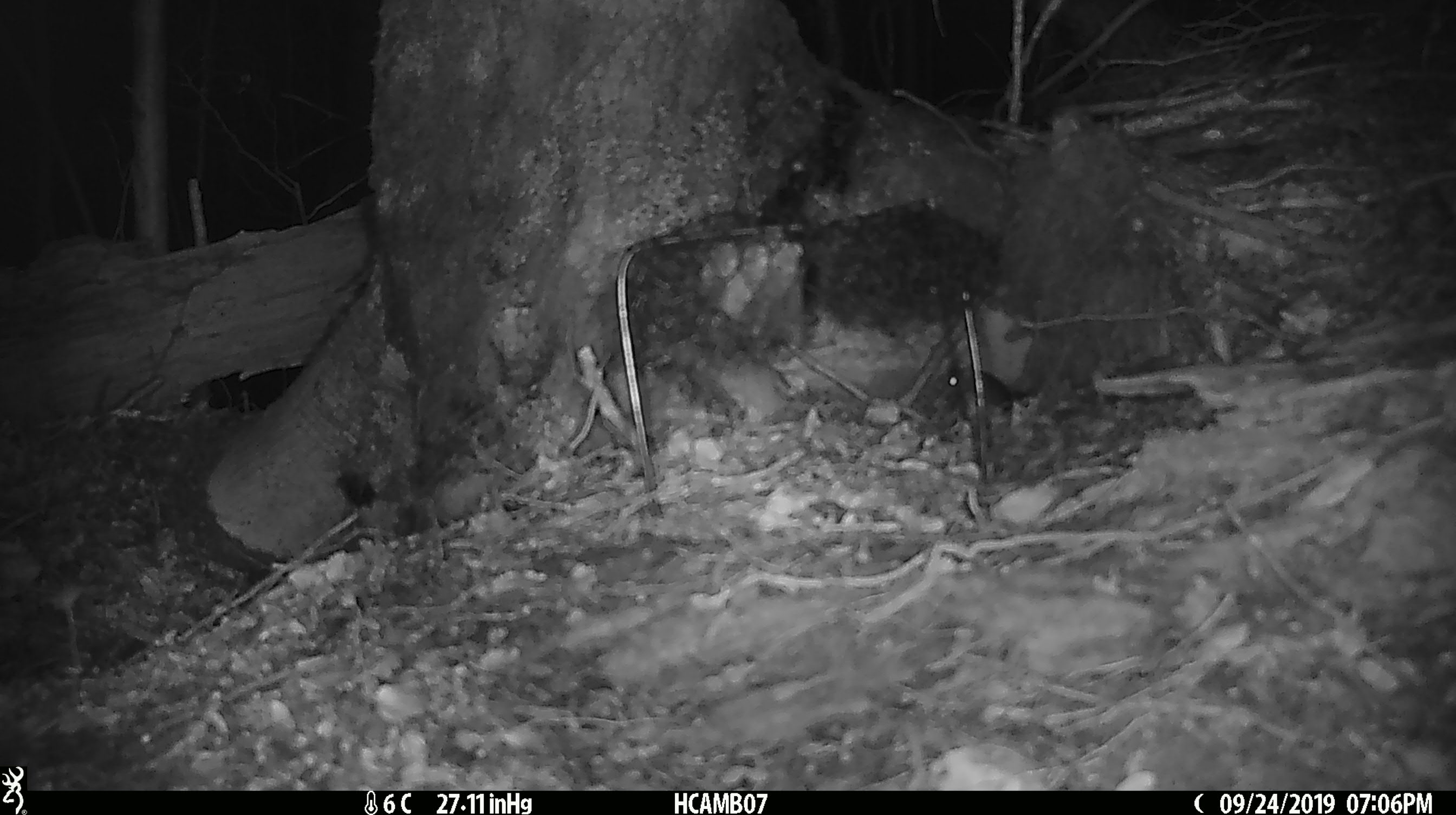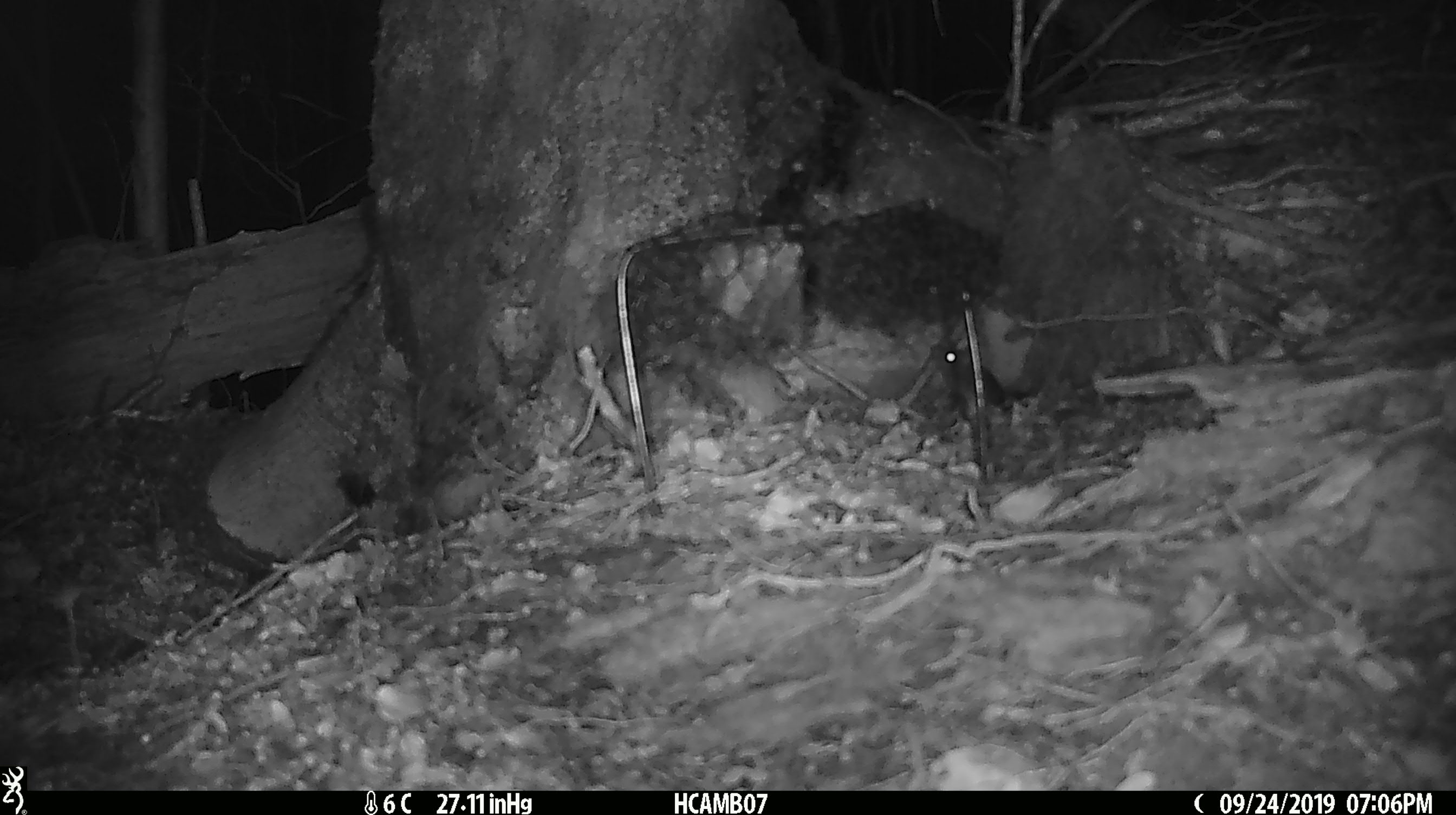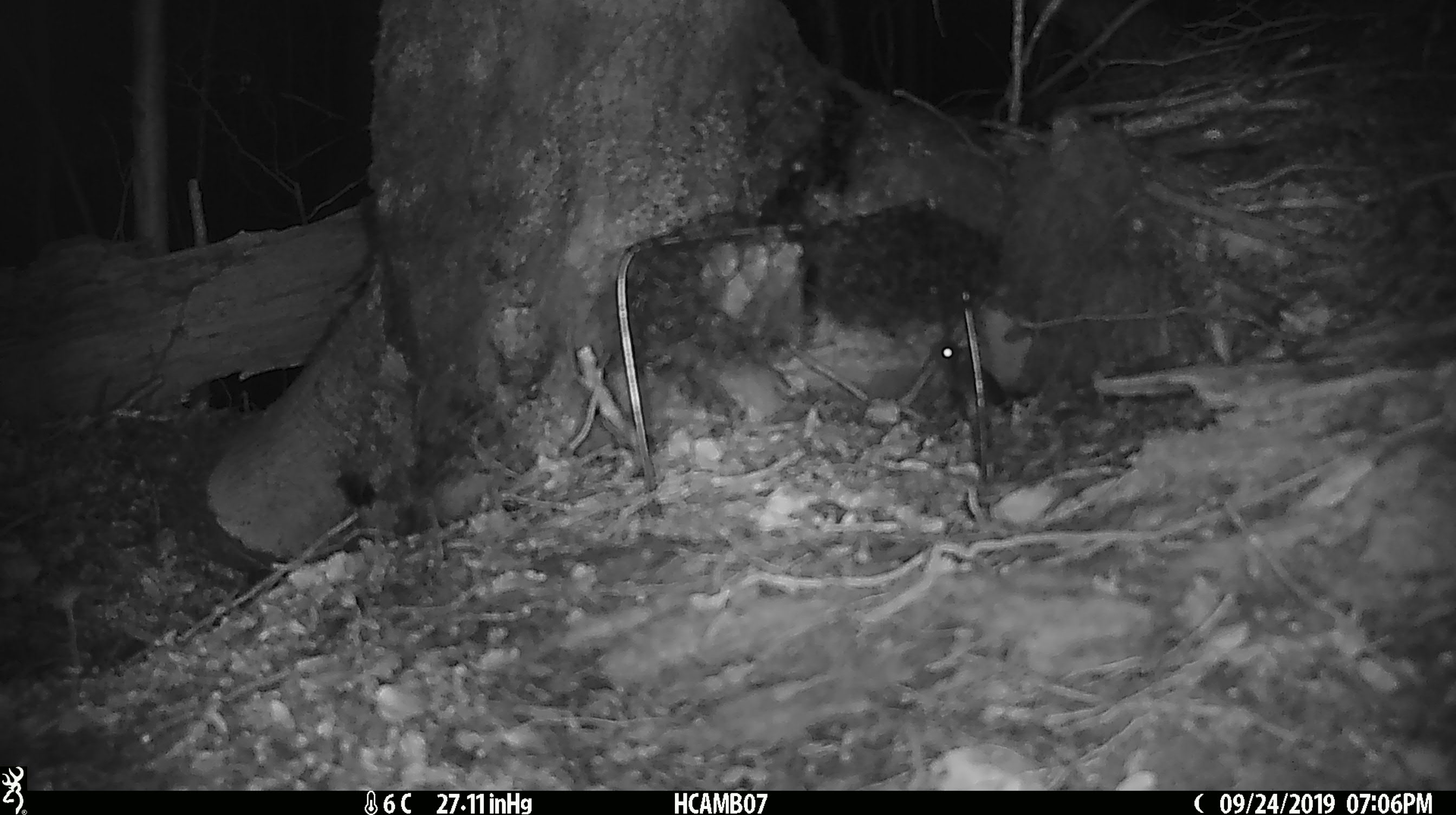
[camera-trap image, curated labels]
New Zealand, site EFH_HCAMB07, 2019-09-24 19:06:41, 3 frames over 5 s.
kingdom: Animalia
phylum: Chordata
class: Mammalia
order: Rodentia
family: Muridae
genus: Mus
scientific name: Mus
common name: mouse